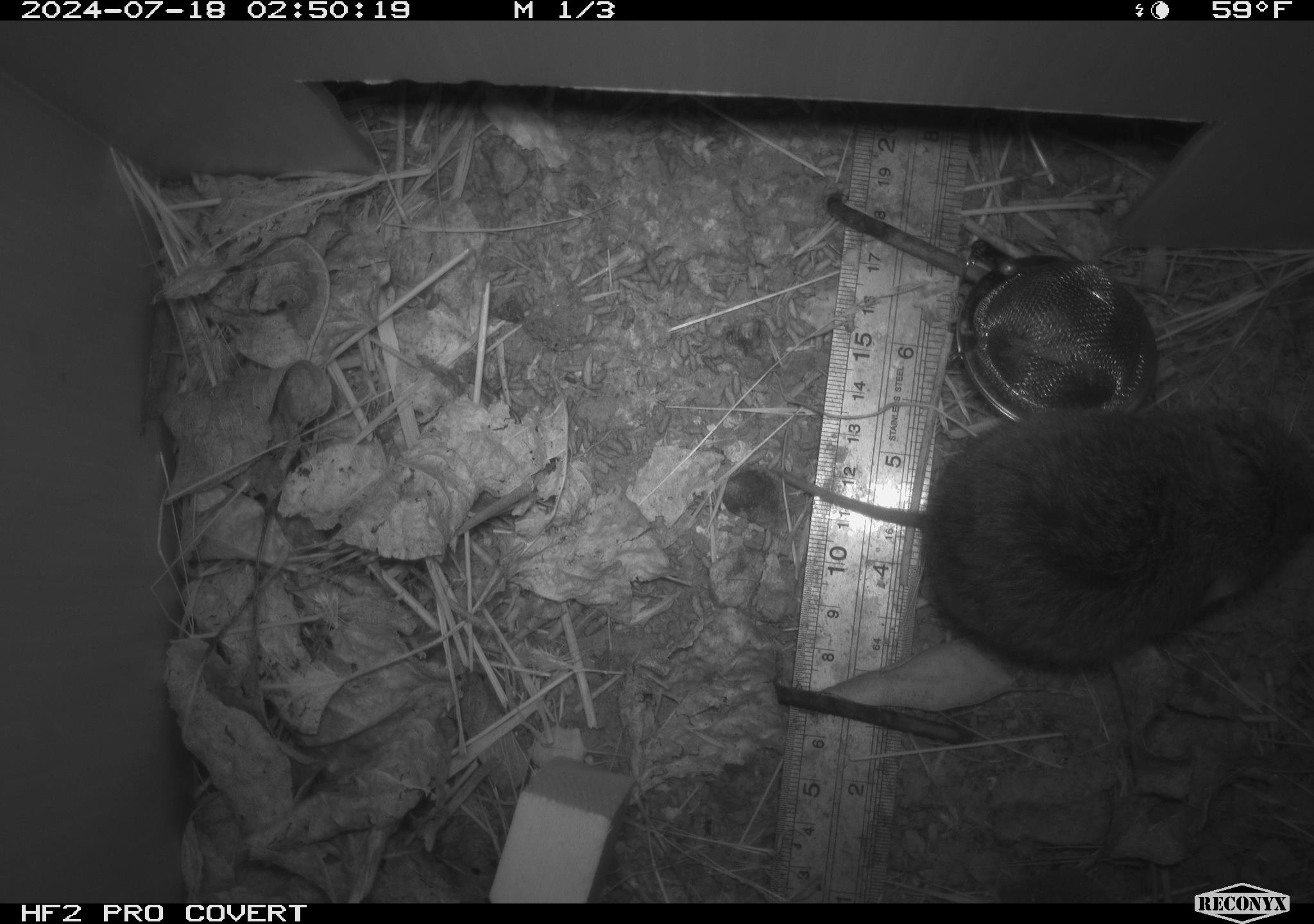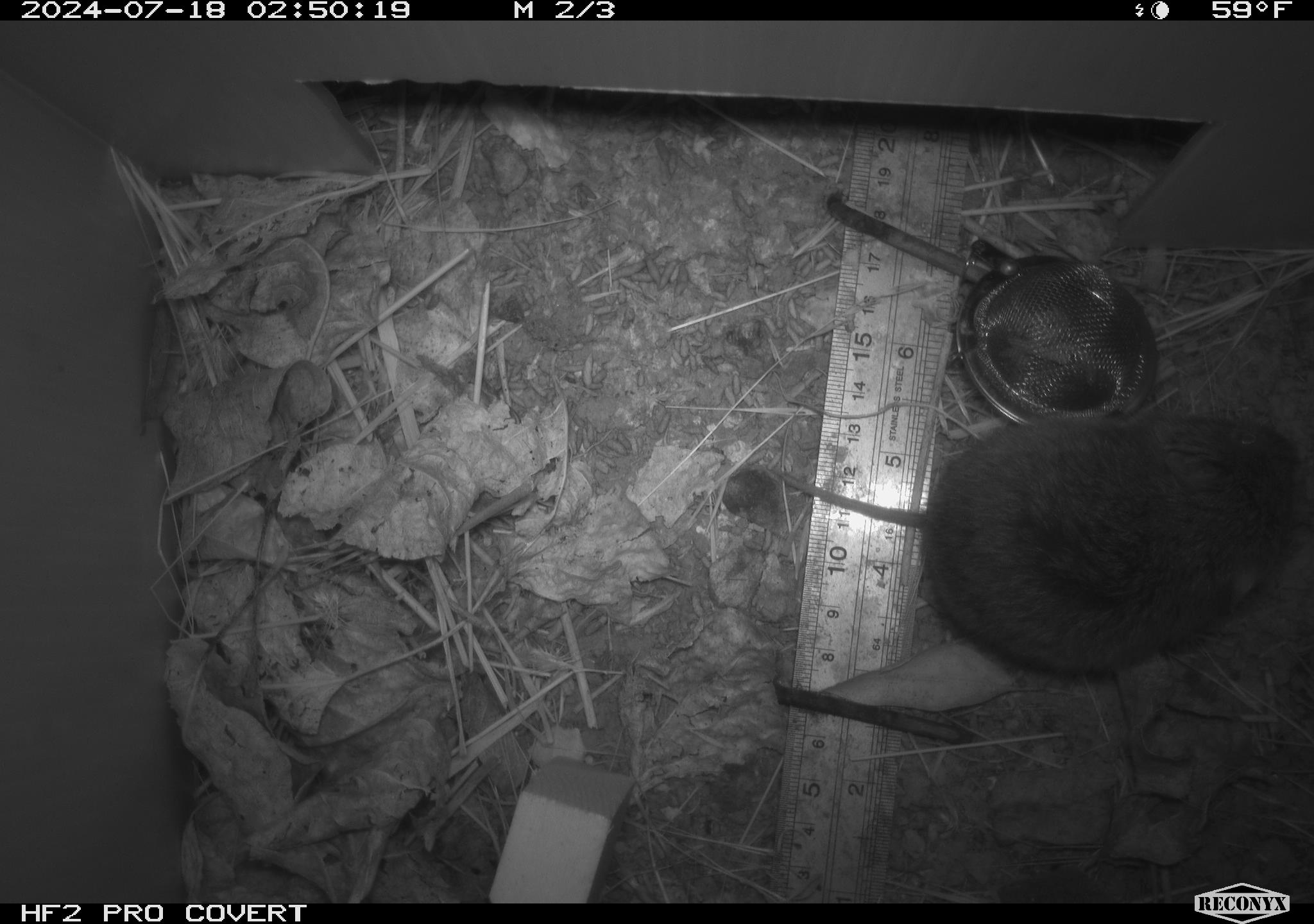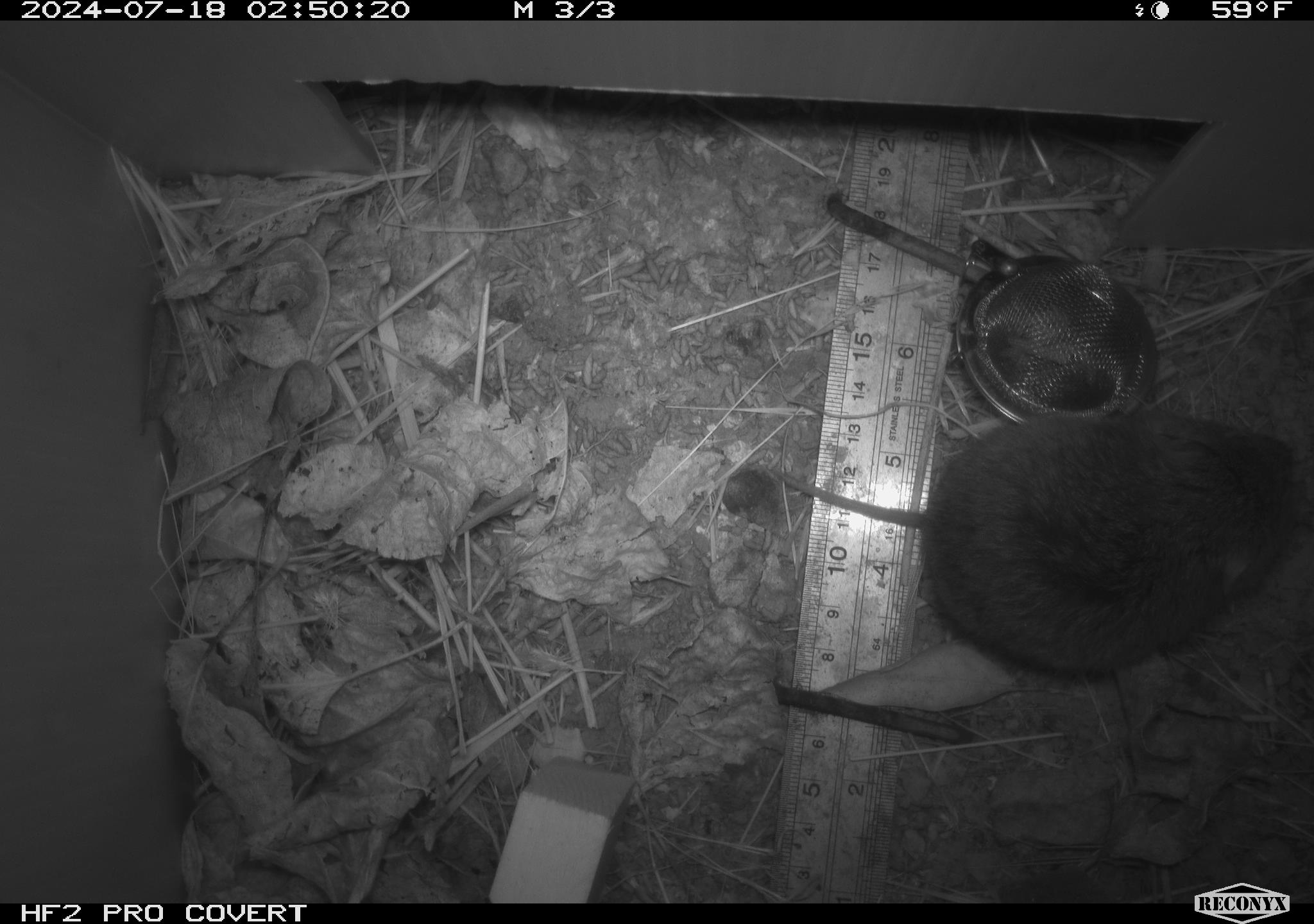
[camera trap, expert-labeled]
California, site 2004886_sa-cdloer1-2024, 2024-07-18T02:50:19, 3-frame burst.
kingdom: Animalia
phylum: Chordata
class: Mammalia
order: Rodentia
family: Cricetidae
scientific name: Arvicolinae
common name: voles, lemmings, and muskrats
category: arvicolinae subfamily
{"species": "arvicolinae subfamily (voles, lemmings, and muskrats) (Arvicolinae)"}